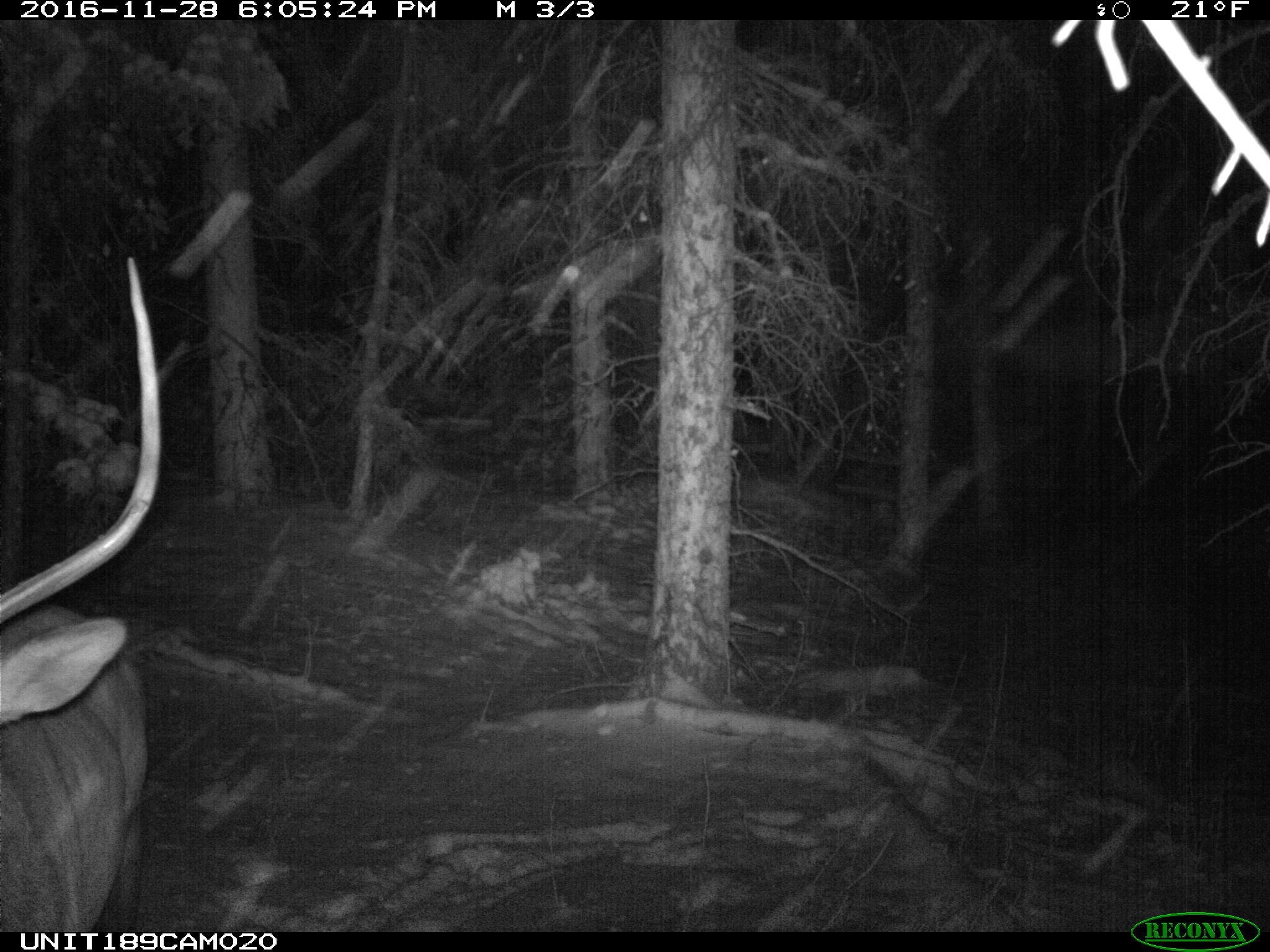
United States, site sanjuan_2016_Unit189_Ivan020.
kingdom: Animalia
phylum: Chordata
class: Mammalia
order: Artiodactyla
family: Cervidae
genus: Cervus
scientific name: Cervus elaphus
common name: red deer